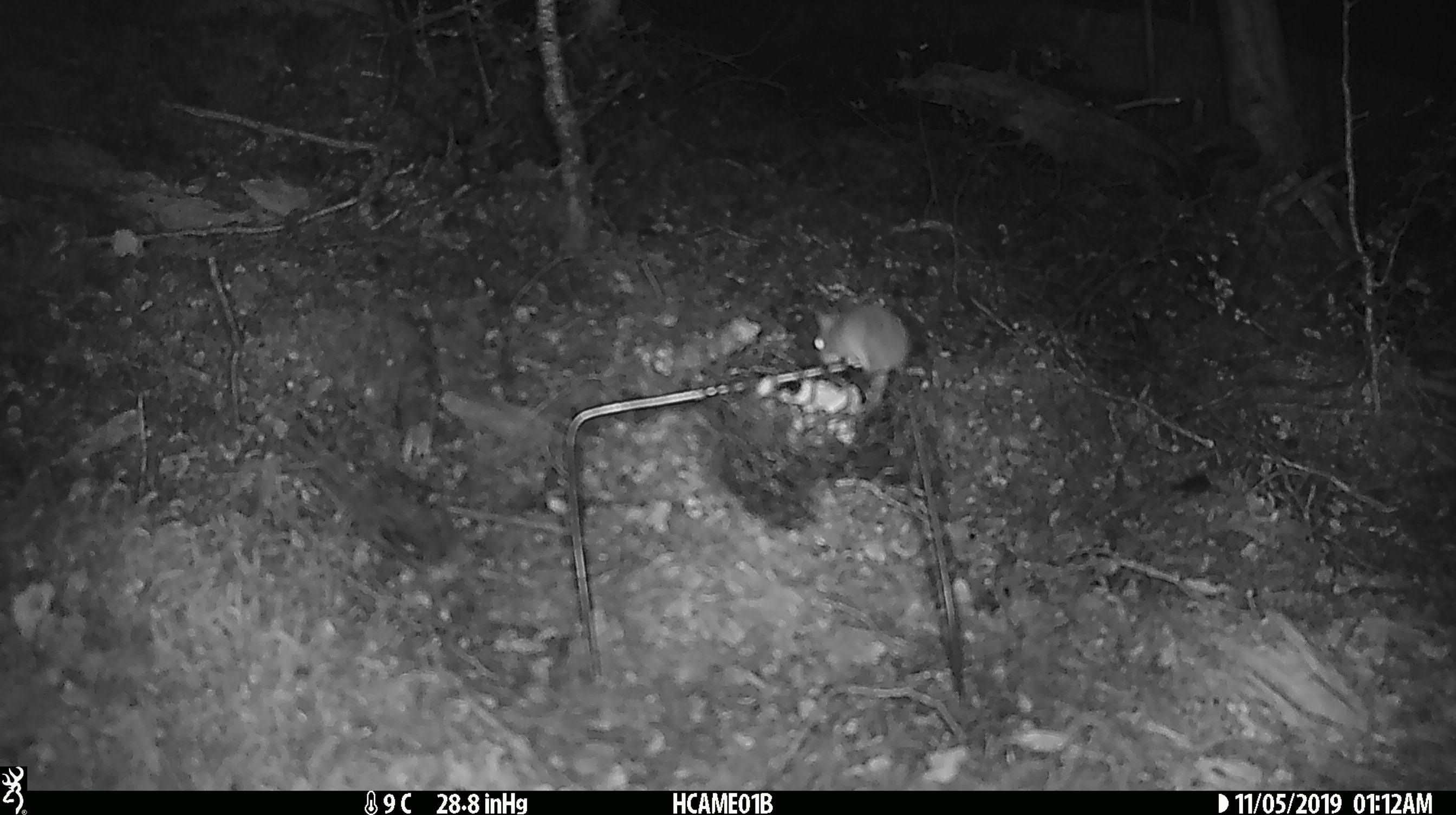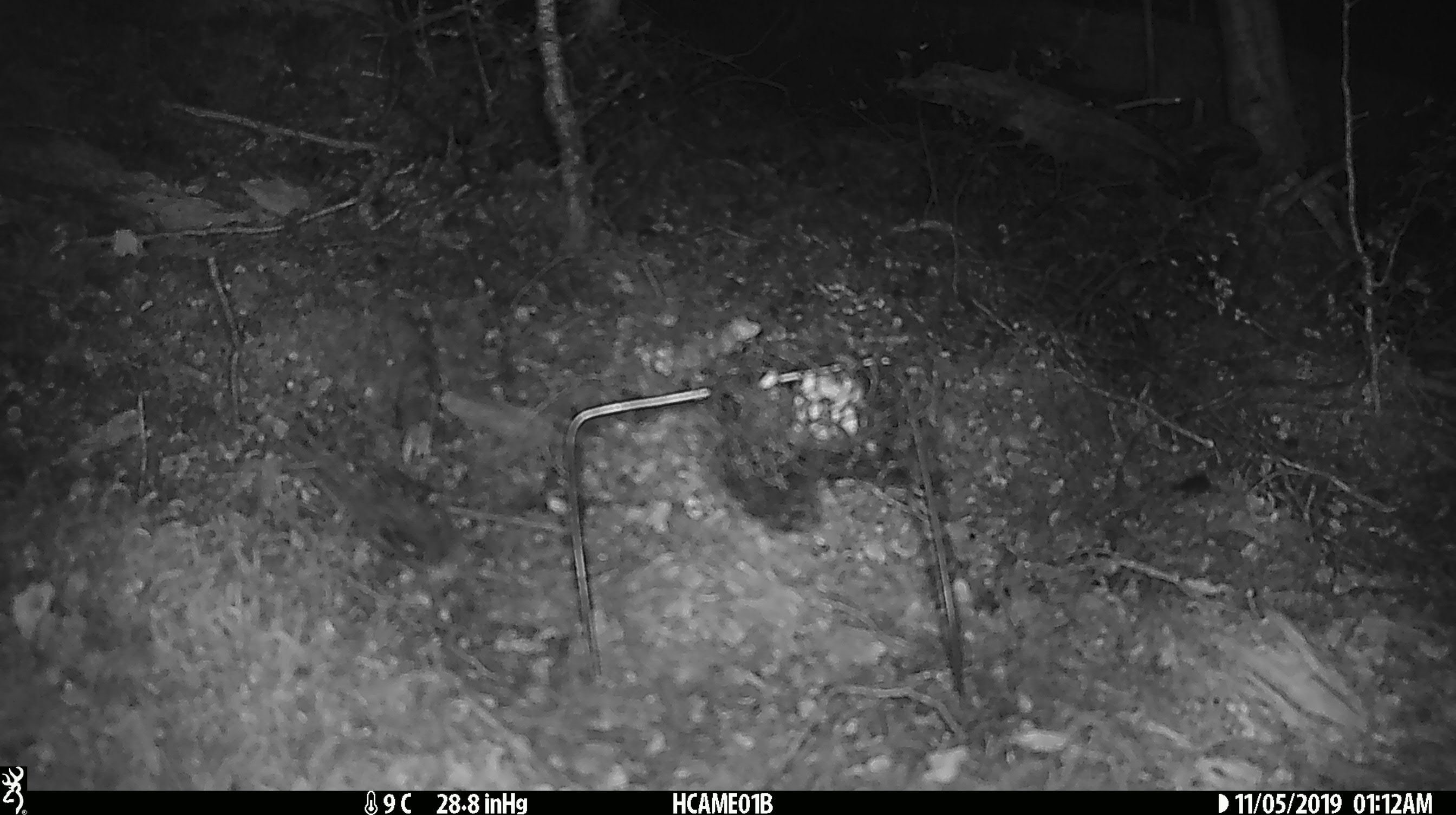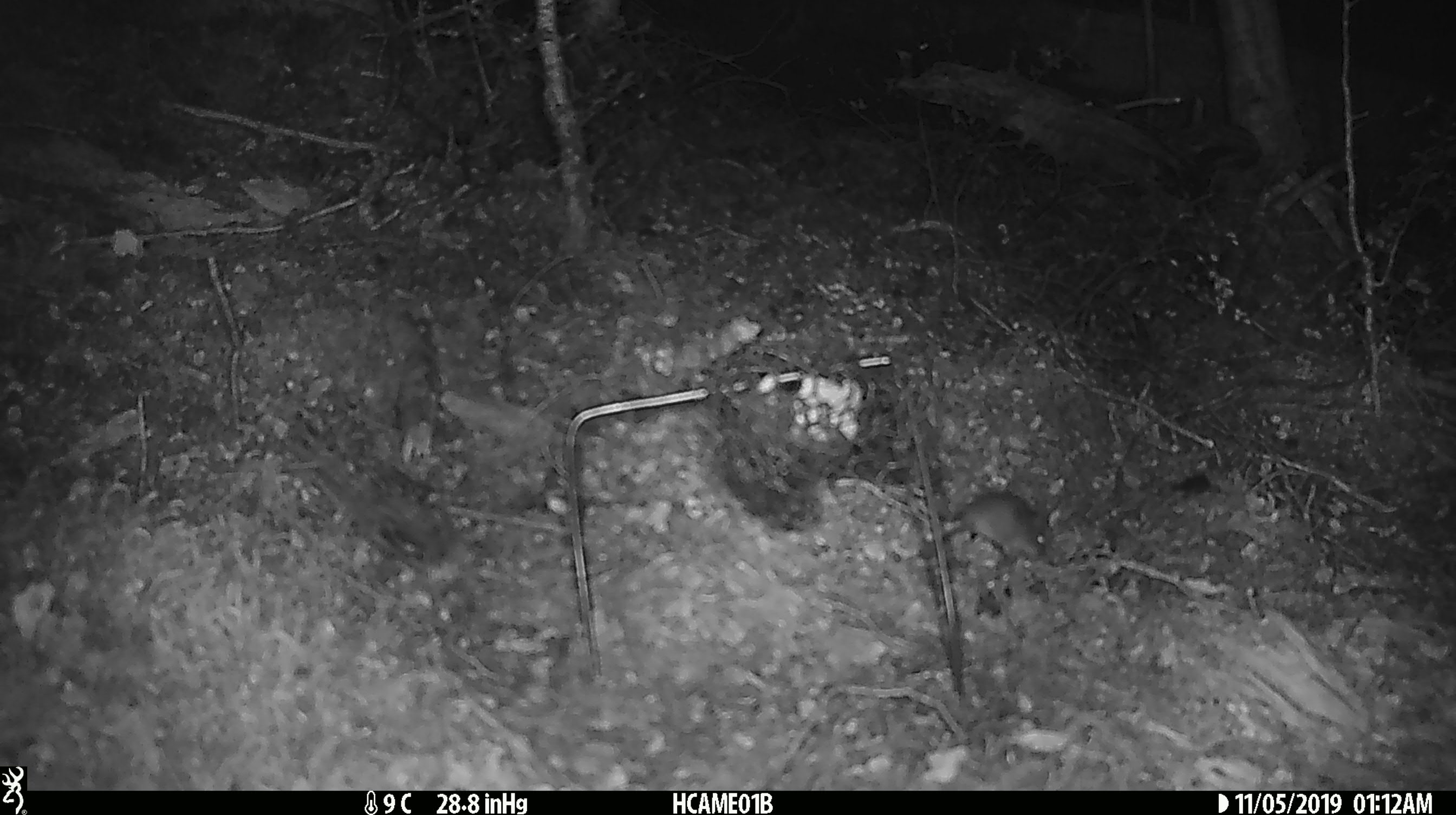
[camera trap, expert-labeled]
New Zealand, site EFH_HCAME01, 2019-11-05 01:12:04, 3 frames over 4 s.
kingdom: Animalia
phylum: Chordata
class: Mammalia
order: Rodentia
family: Muridae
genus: Mus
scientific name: Mus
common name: mouse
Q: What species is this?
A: Mouse (Mus).